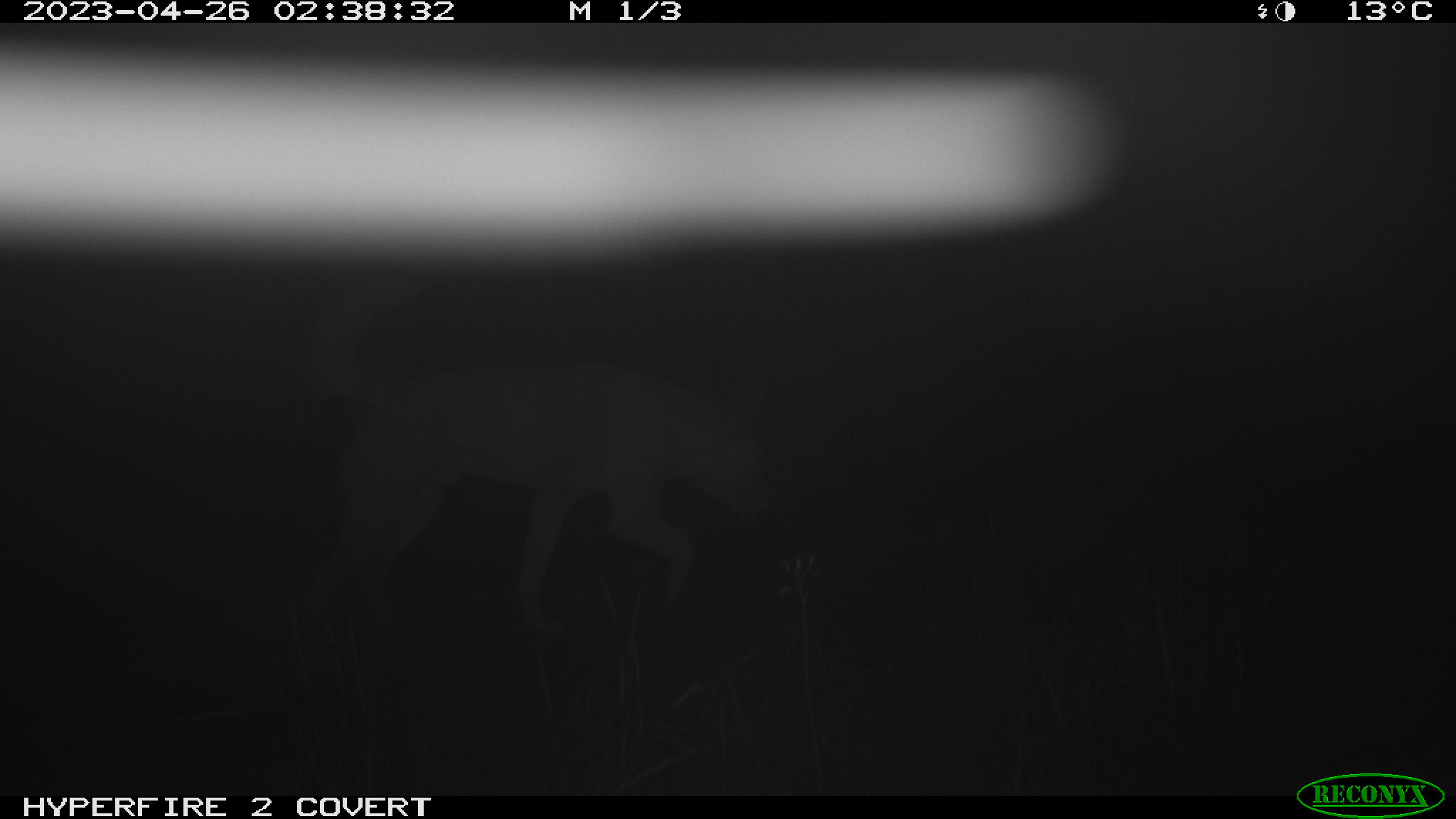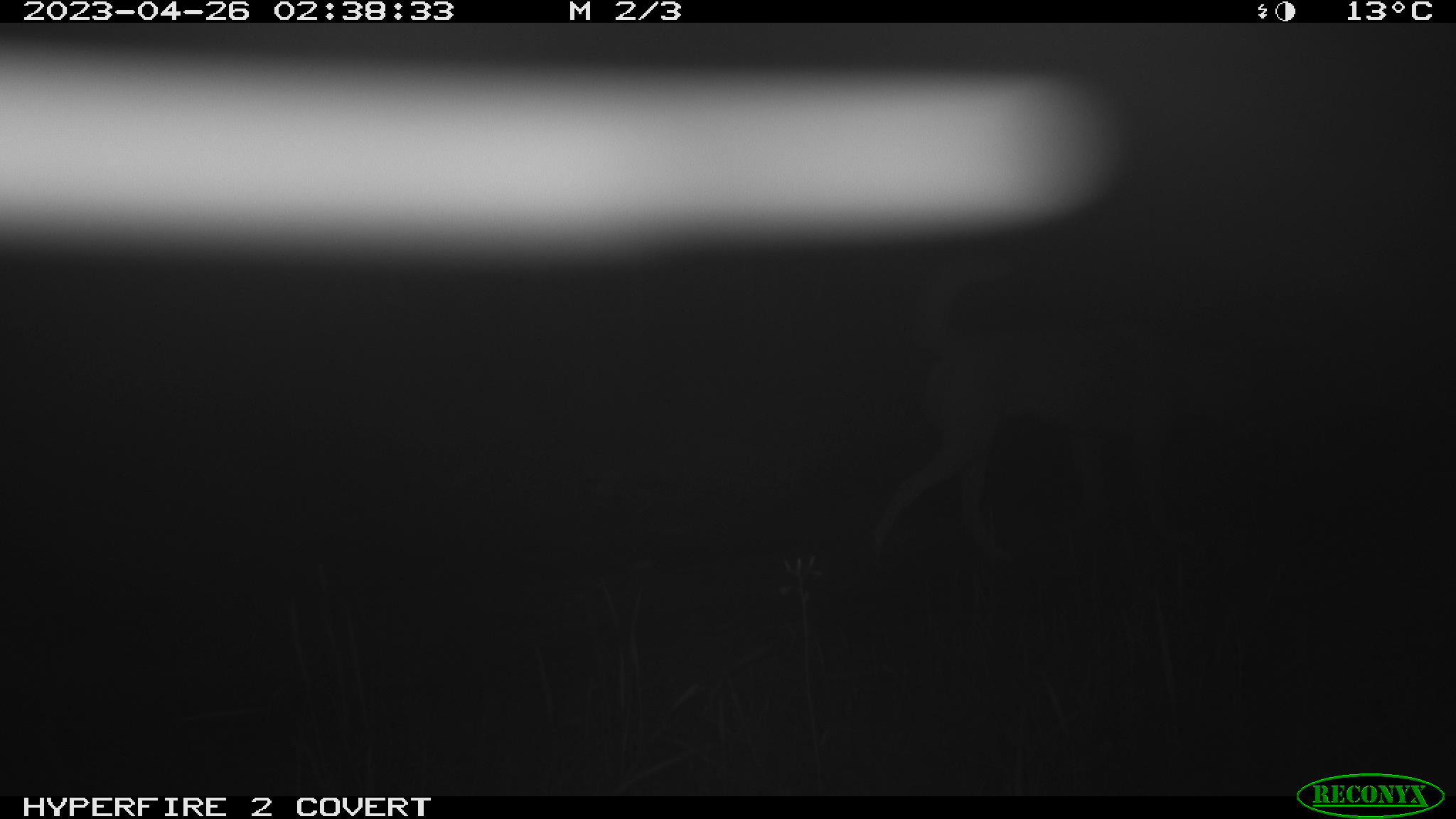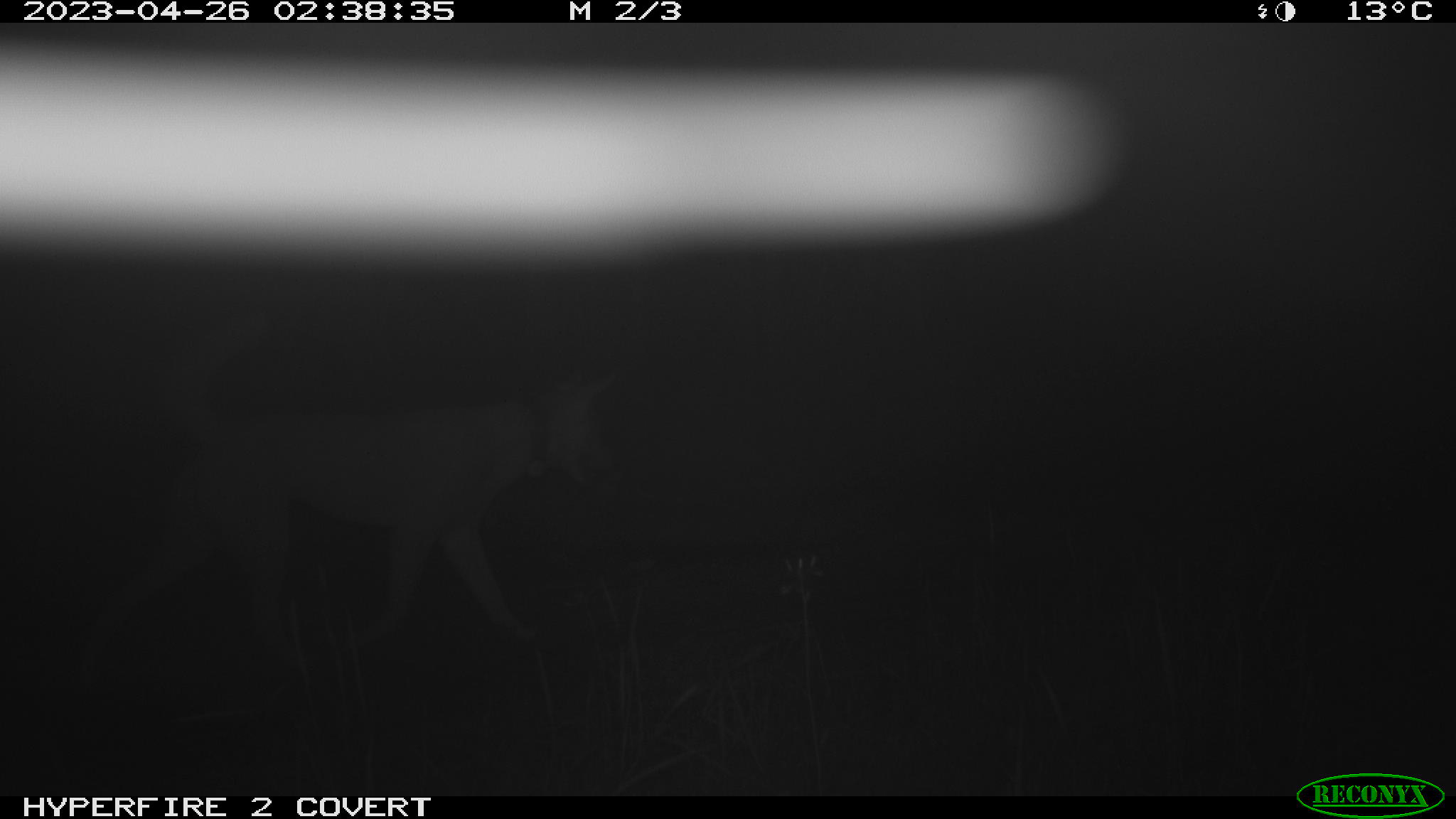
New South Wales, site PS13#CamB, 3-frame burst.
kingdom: Animalia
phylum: Chordata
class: Mammalia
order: Carnivora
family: Canidae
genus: Canis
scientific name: Canis familiaris dingo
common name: dingo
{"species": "dingo (Canis familiaris dingo)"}